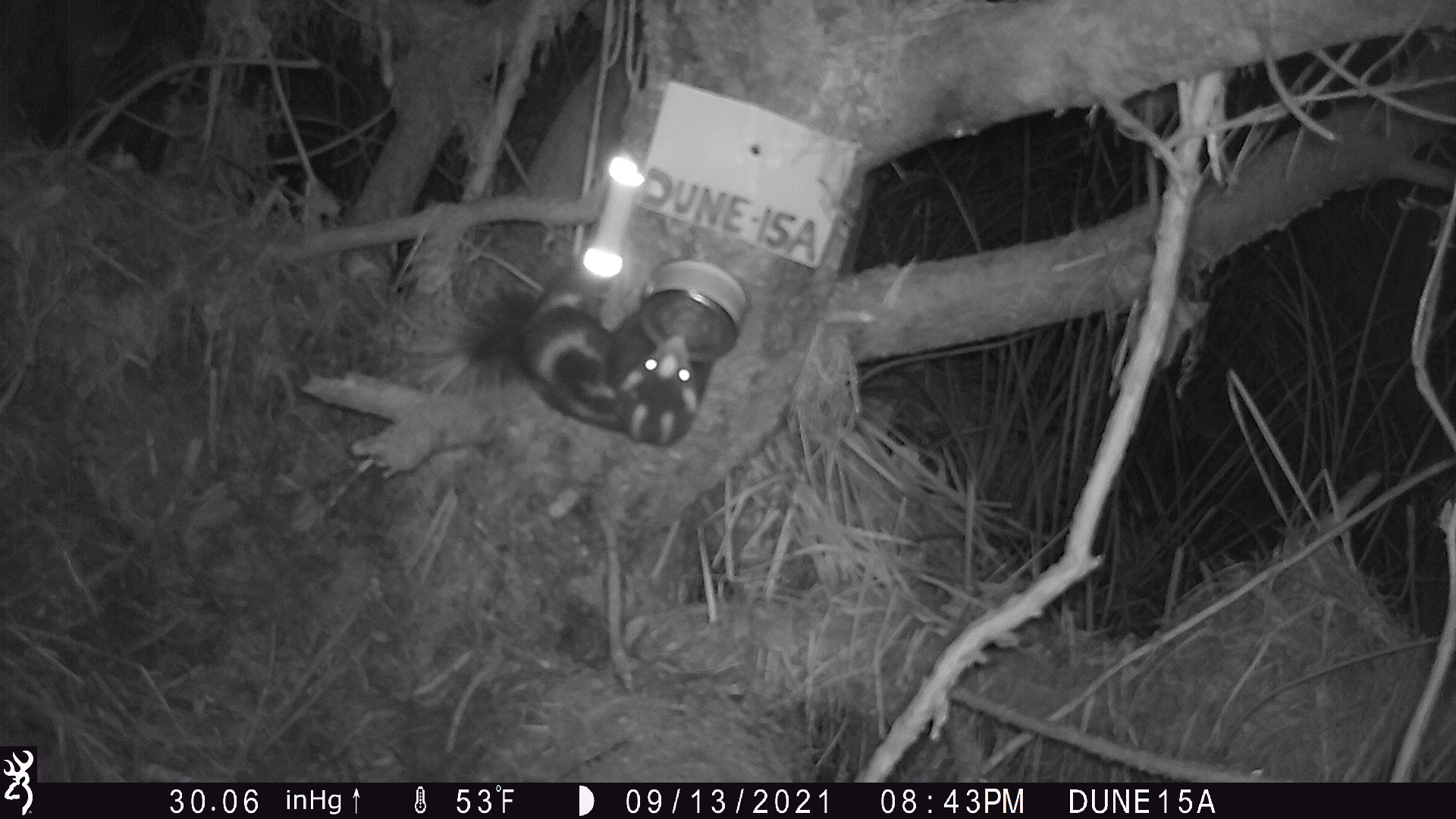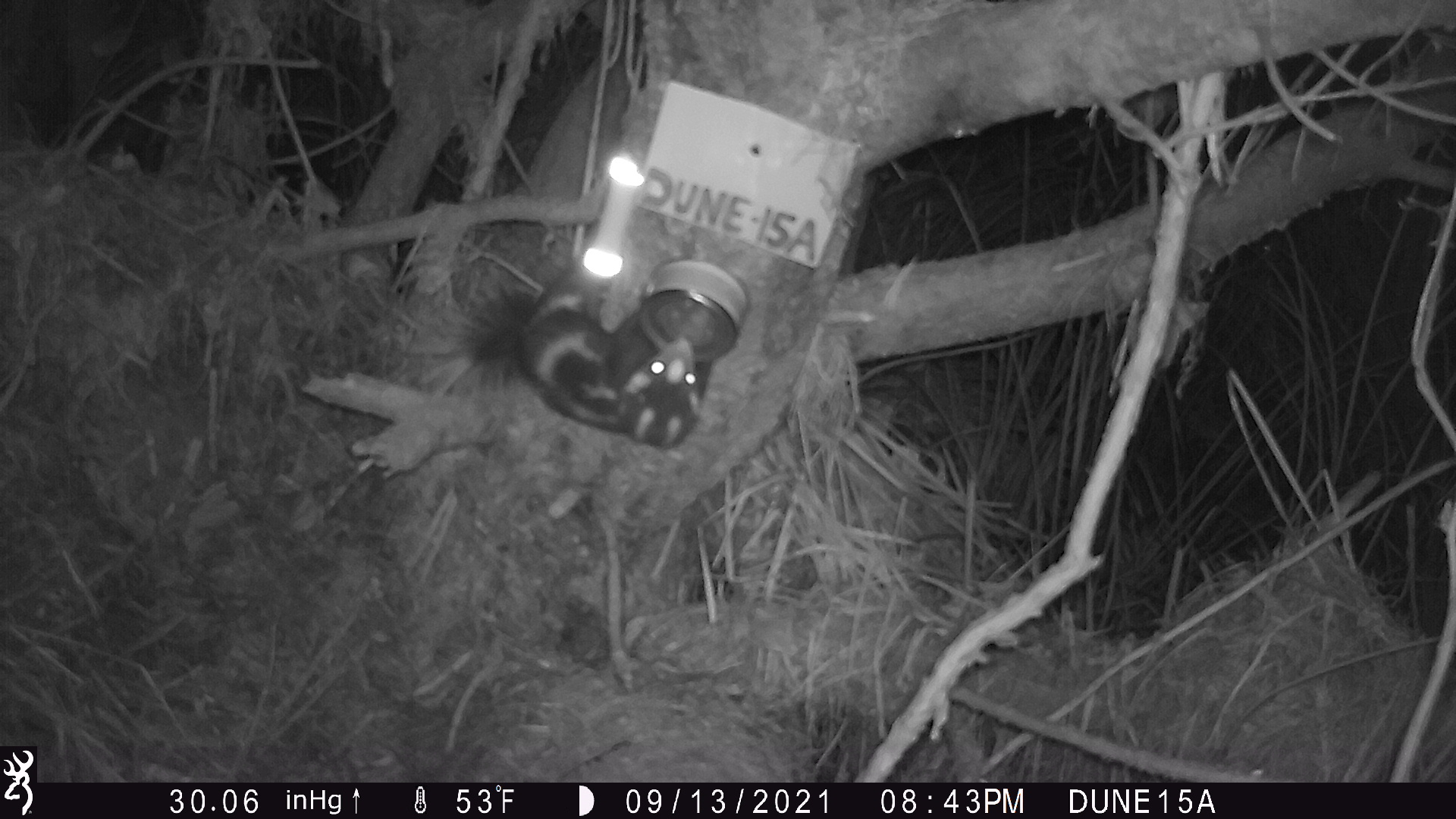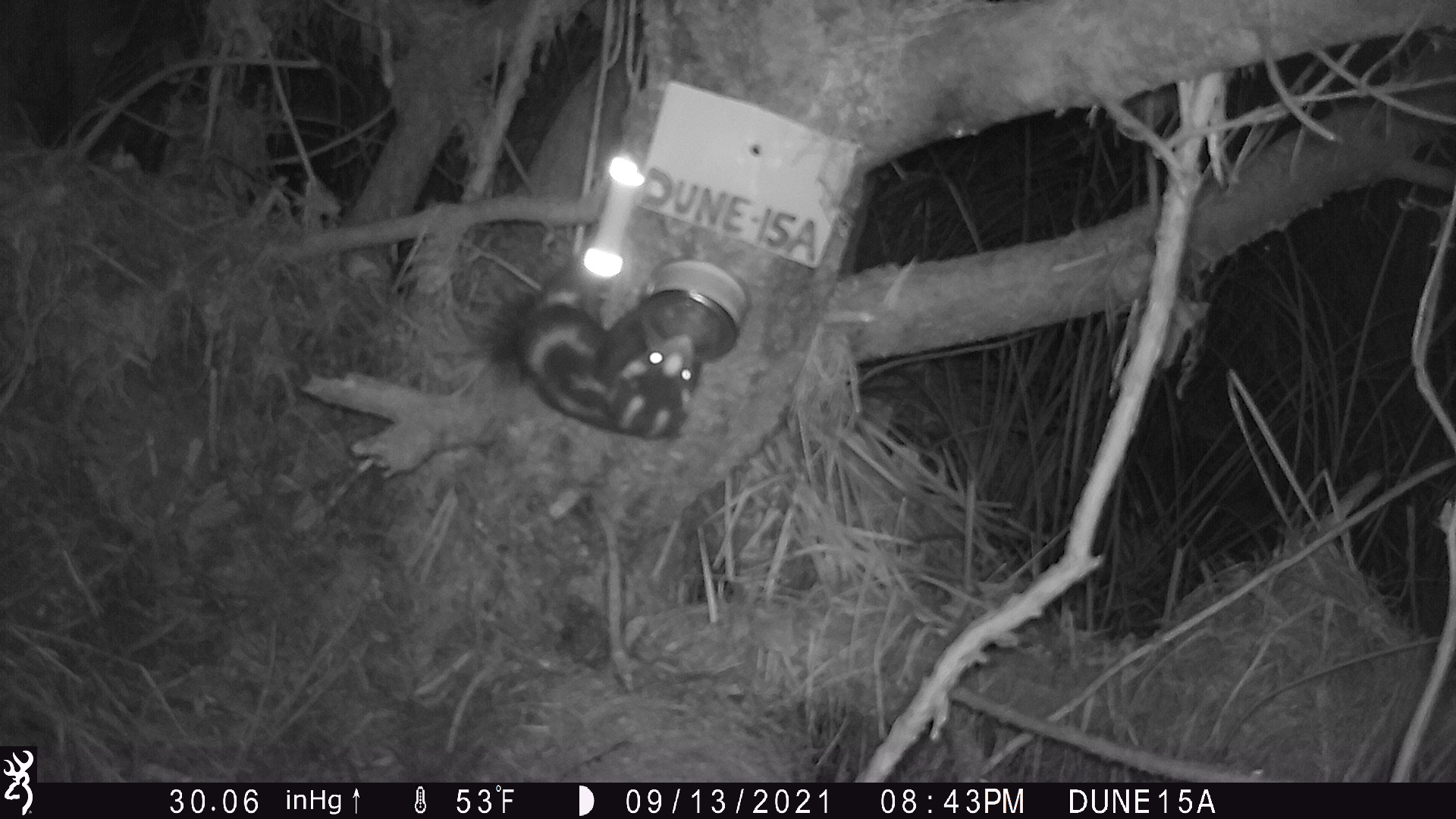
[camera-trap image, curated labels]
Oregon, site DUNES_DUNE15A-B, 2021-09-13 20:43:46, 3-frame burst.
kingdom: Animalia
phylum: Chordata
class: Mammalia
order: Carnivora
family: Mephitidae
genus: Spilogale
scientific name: Spilogale gracilis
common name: western spotted skunk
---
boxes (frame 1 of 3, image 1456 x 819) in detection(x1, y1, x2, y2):
western spotted skunk: detection(422, 288, 709, 452)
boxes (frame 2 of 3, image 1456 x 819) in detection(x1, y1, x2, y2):
western spotted skunk: detection(450, 292, 716, 448)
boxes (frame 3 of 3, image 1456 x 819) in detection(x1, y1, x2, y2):
western spotted skunk: detection(457, 289, 708, 449)